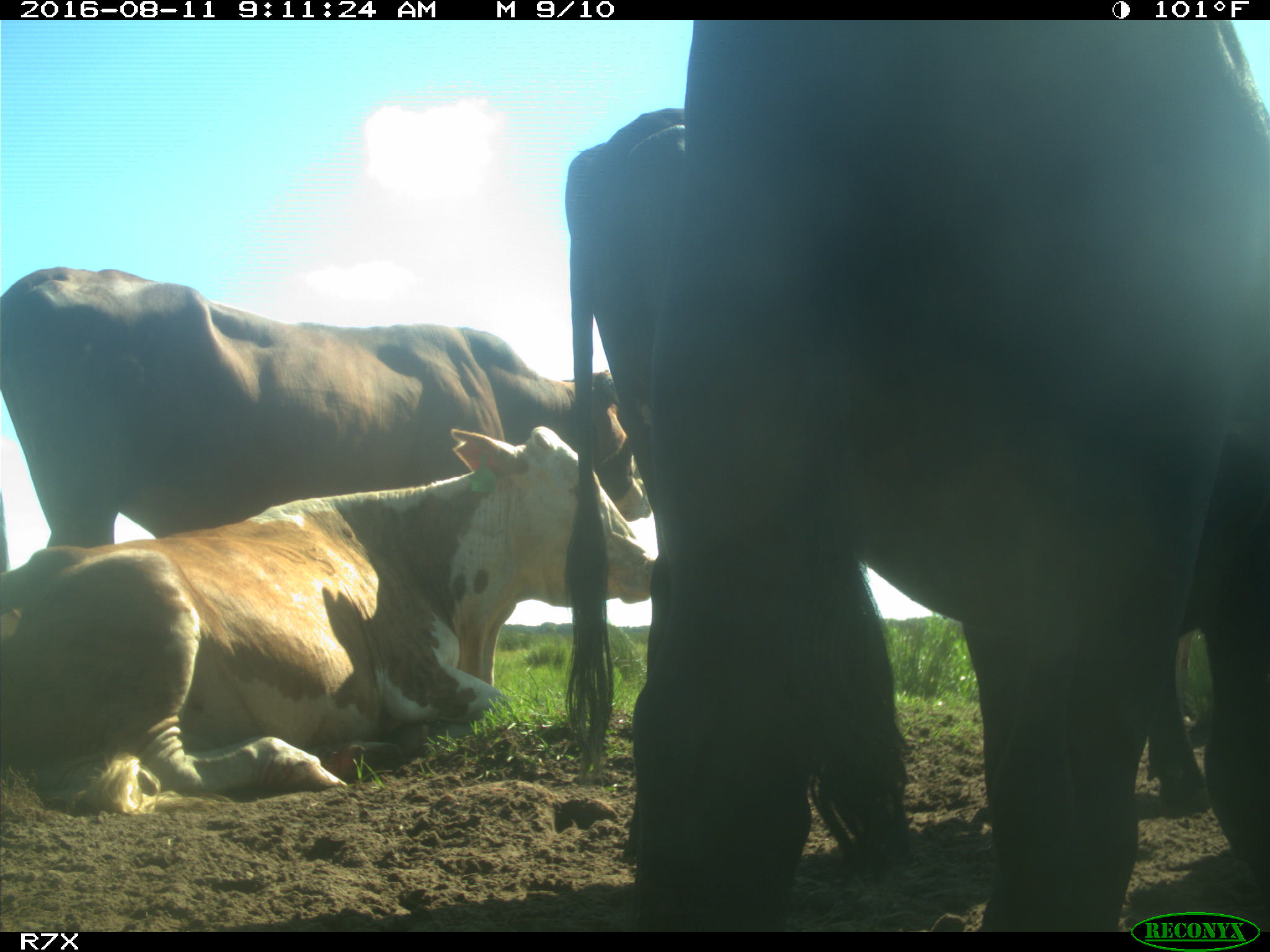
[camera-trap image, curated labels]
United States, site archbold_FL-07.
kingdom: Animalia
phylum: Chordata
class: Mammalia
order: Artiodactyla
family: Bovidae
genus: Bos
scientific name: Bos taurus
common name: domestic cow